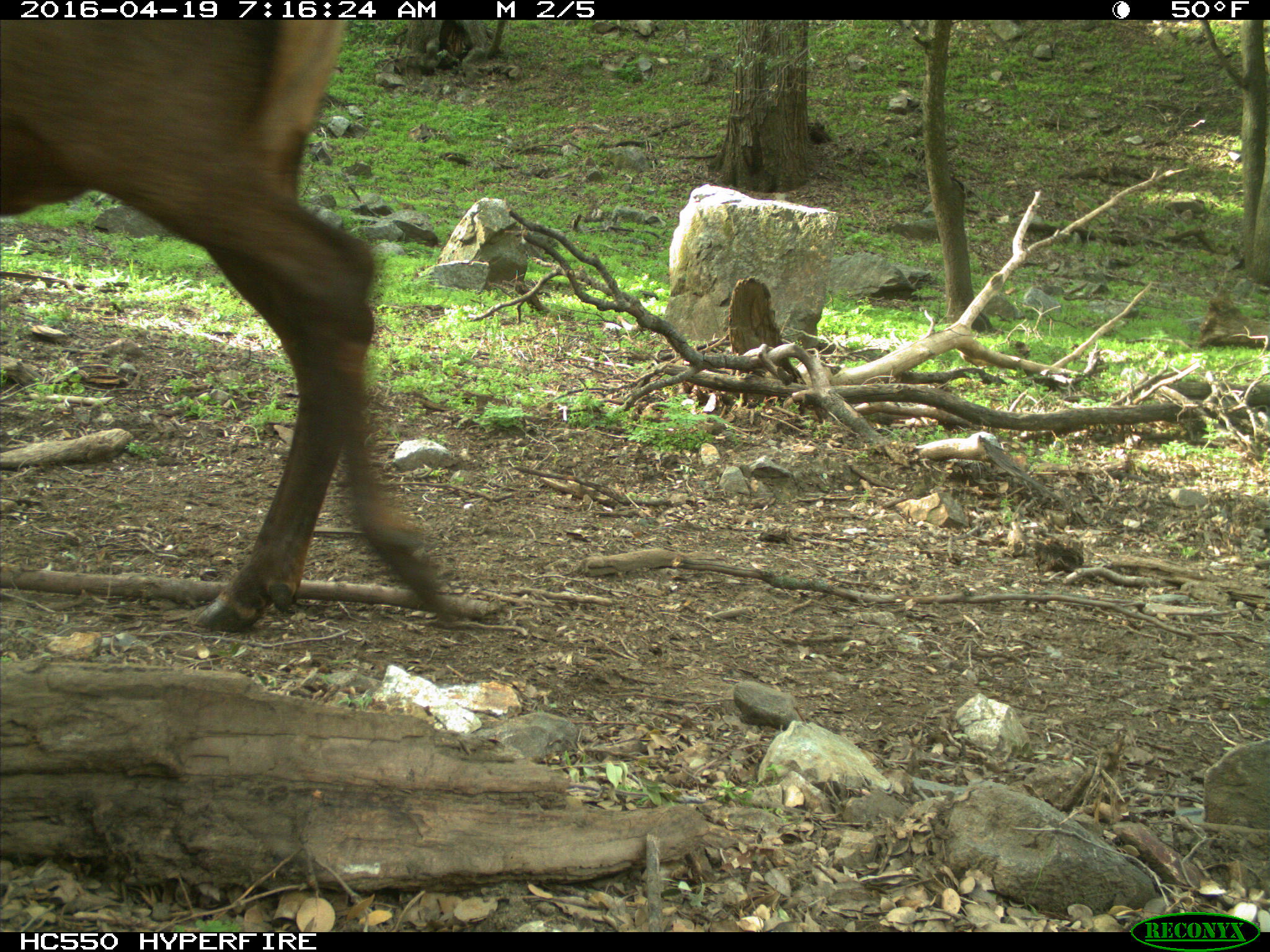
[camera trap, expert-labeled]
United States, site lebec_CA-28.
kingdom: Animalia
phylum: Chordata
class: Mammalia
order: Artiodactyla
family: Cervidae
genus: Cervus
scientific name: Cervus canadensis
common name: elk